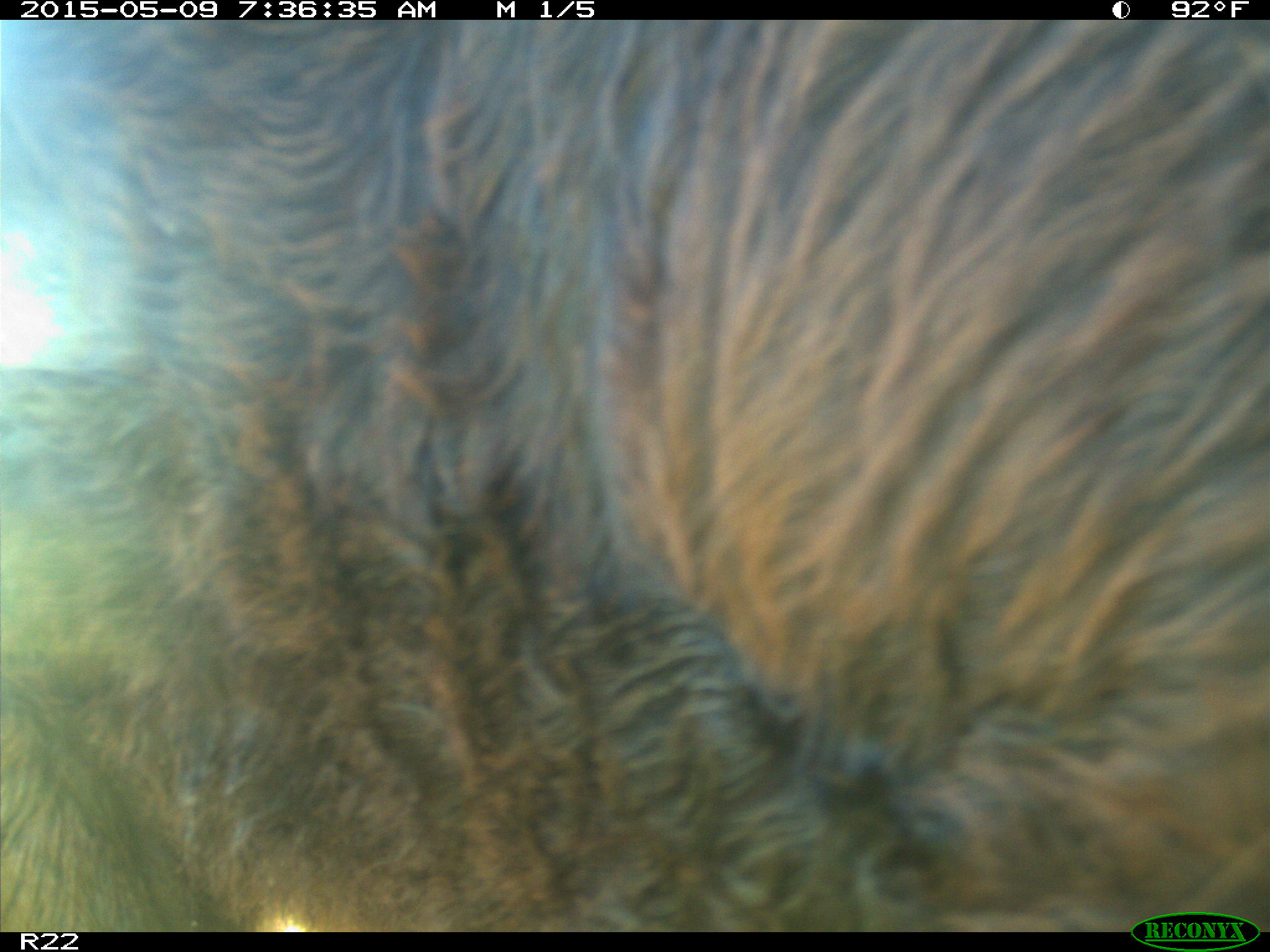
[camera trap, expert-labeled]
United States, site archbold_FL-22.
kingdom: Animalia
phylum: Chordata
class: Mammalia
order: Artiodactyla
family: Bovidae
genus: Bos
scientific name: Bos taurus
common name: domestic cow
Bos taurus (domestic cow).